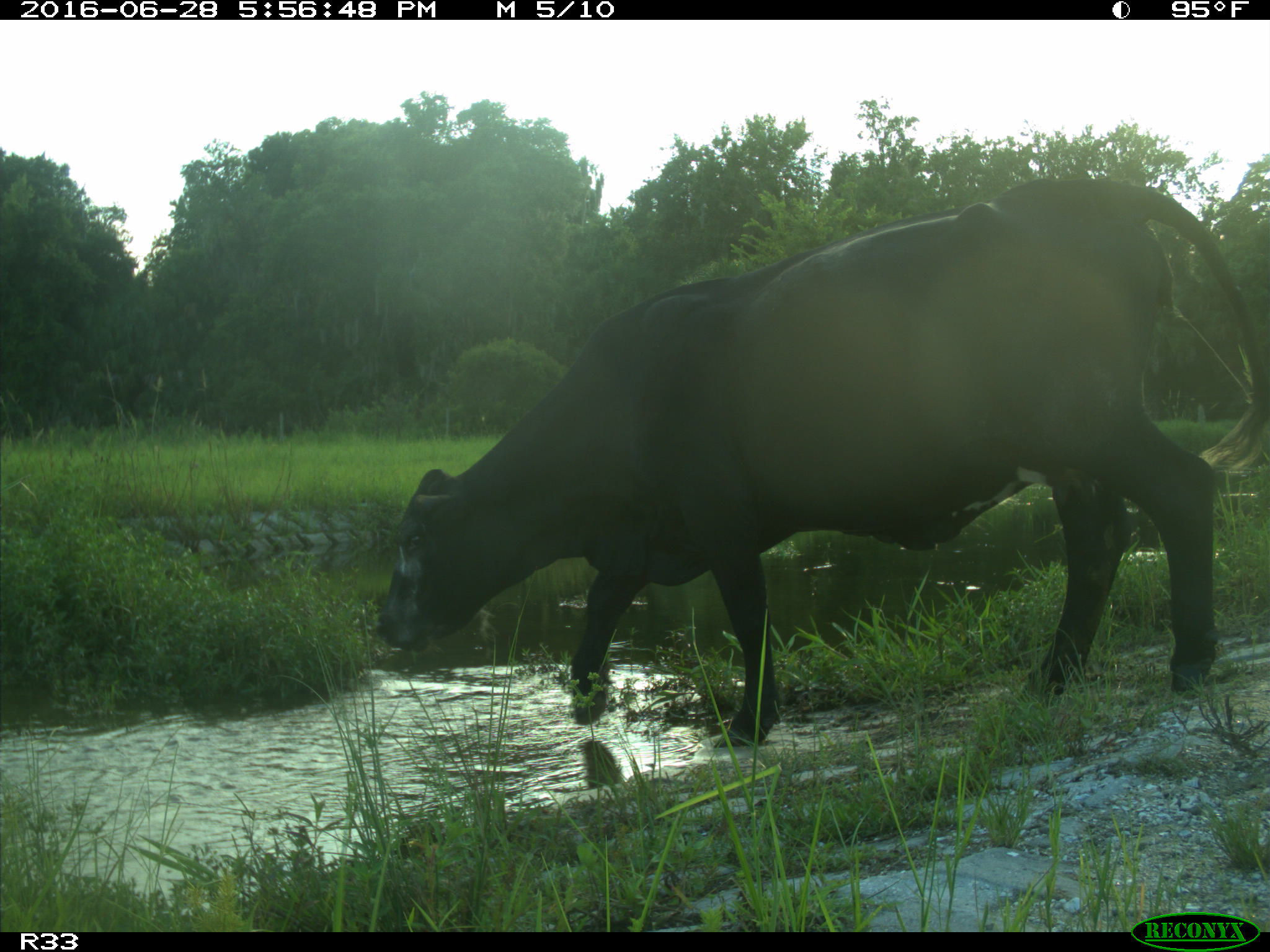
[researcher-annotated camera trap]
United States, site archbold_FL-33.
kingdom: Animalia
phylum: Chordata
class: Mammalia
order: Artiodactyla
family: Bovidae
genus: Bos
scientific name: Bos taurus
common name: domestic cow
Bos taurus (domestic cow).